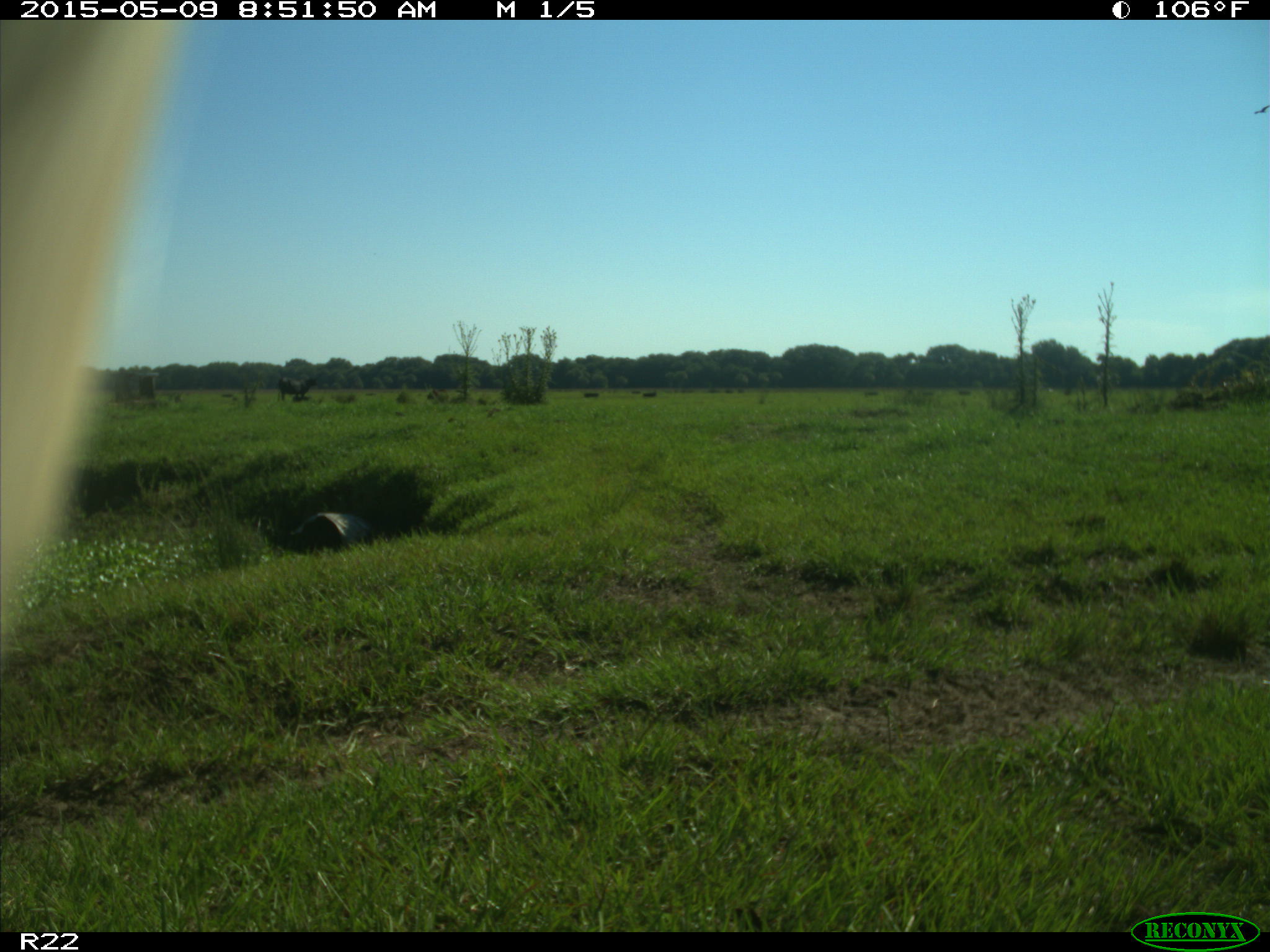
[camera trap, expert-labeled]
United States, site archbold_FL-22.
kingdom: Animalia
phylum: Chordata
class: Mammalia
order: Artiodactyla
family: Bovidae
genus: Bos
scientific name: Bos taurus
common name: domestic cow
Bos taurus (domestic cow).